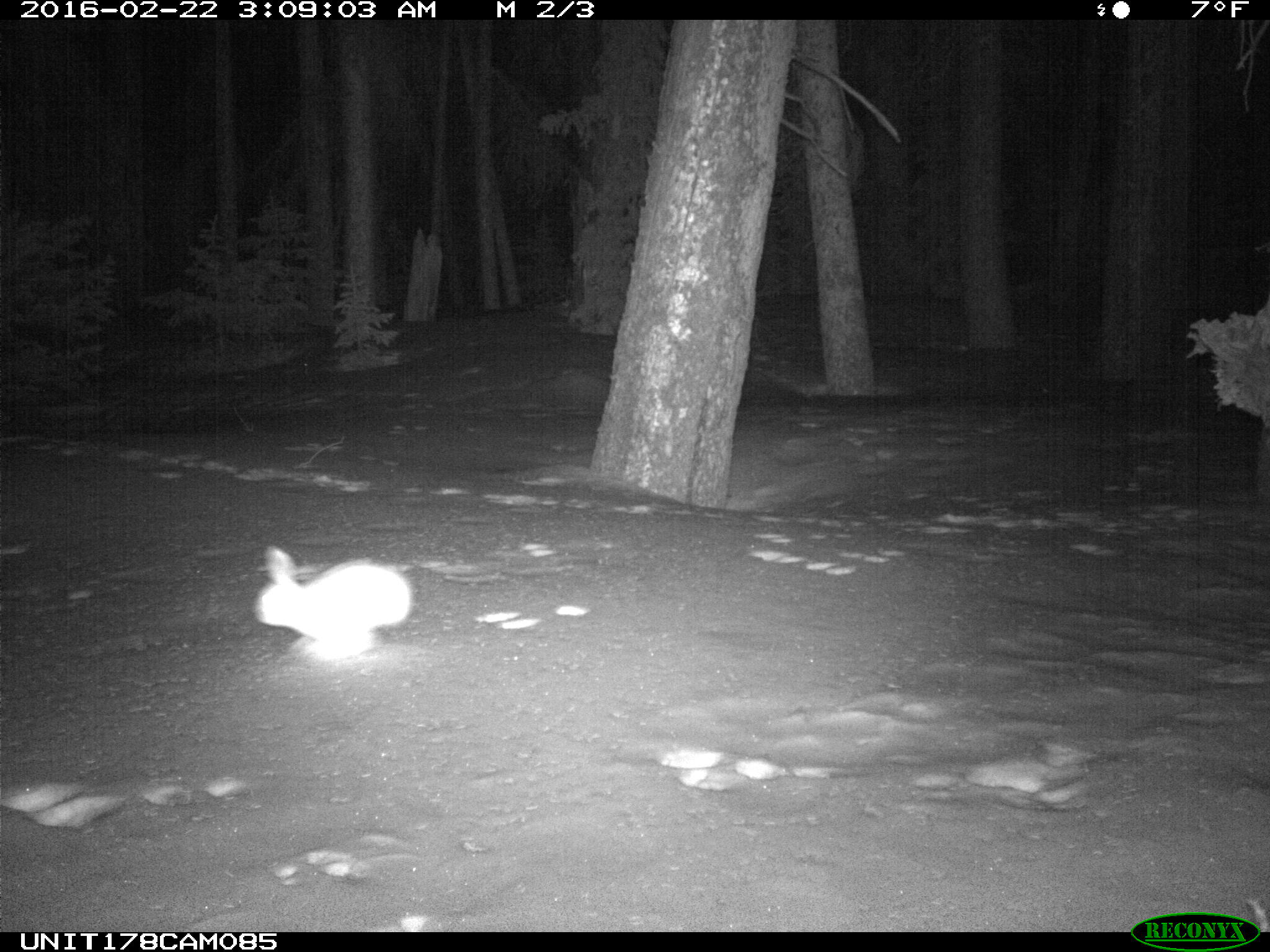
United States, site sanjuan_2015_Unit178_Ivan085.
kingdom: Animalia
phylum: Chordata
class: Mammalia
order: Lagomorpha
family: Leporidae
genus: Lepus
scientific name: Lepus americanus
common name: snowshoe hare